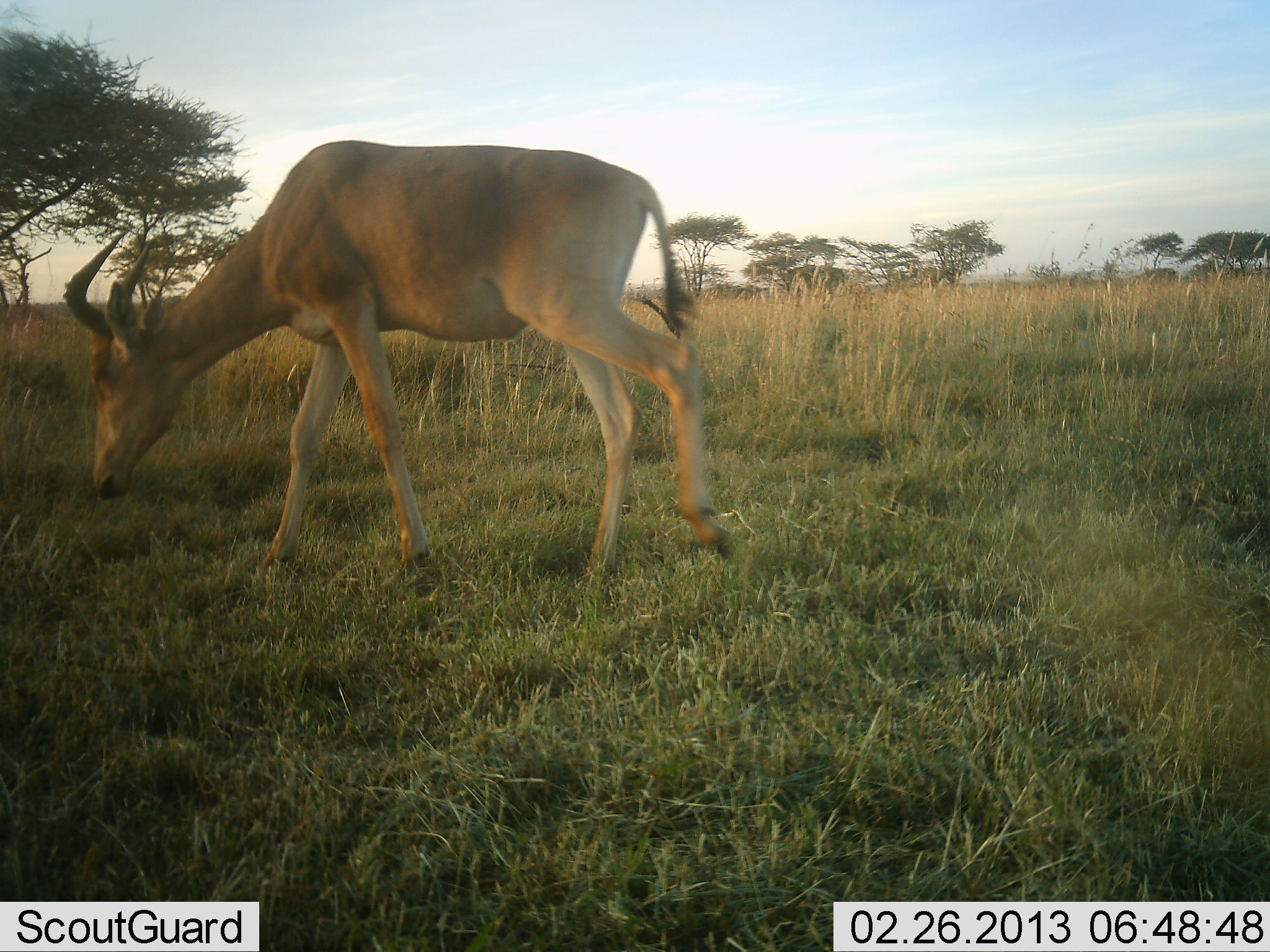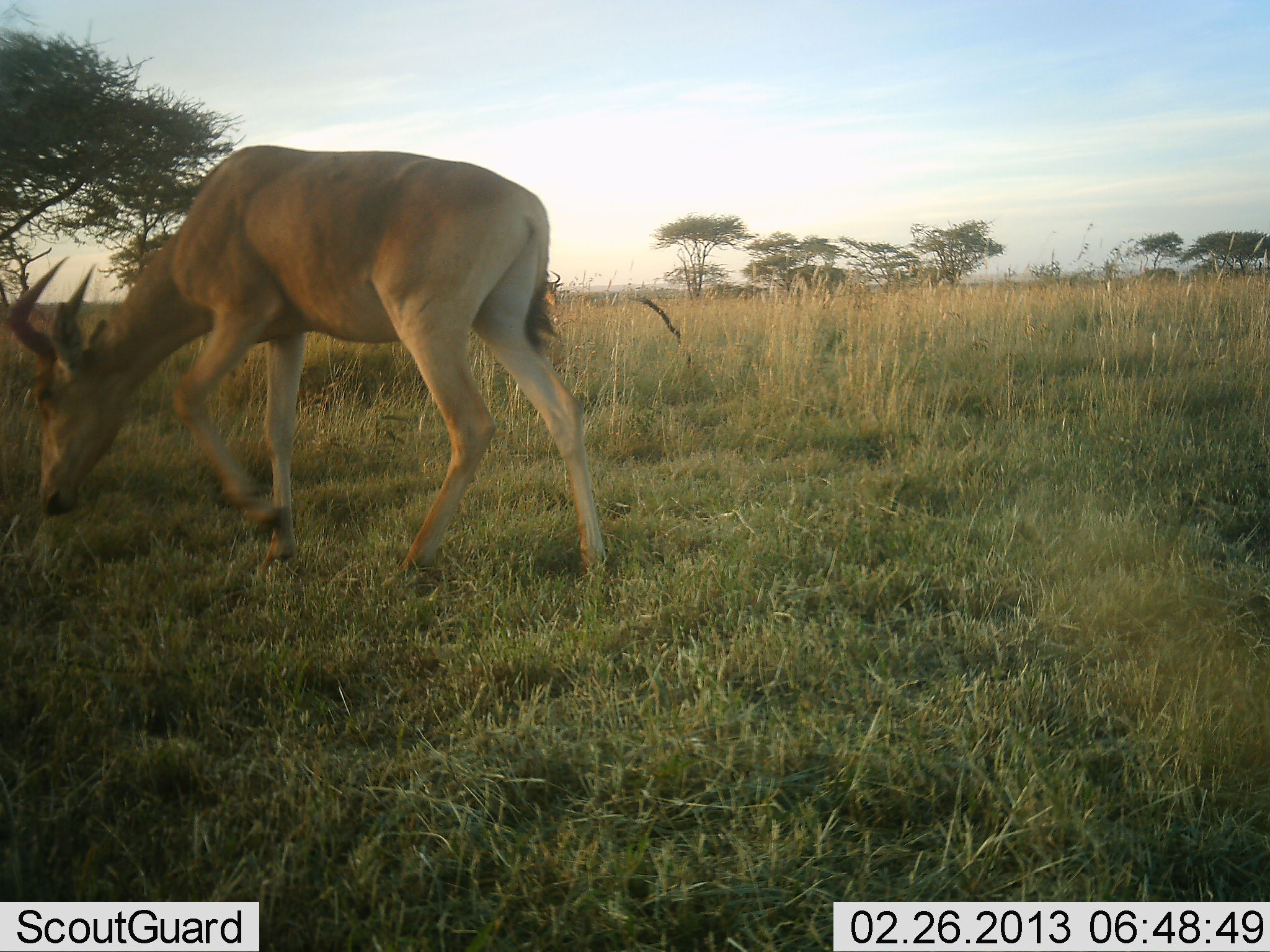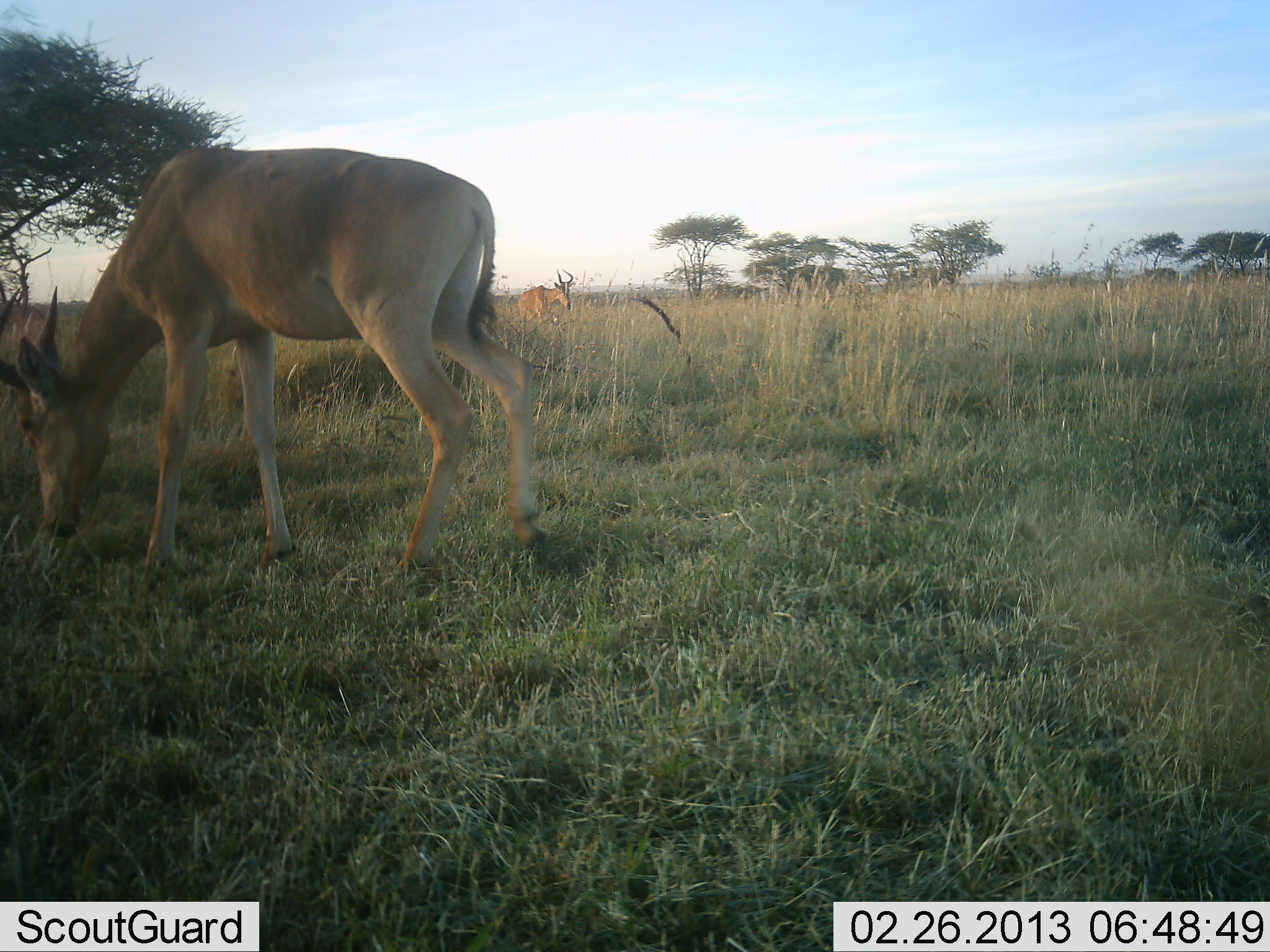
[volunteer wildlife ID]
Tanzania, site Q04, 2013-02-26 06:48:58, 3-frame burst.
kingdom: Animalia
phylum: Chordata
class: Mammalia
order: Artiodactyla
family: Bovidae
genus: Alcelaphus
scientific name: Alcelaphus buselaphus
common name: hartebeest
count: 1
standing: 16%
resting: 6%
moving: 61%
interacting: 3%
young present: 0%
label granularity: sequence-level